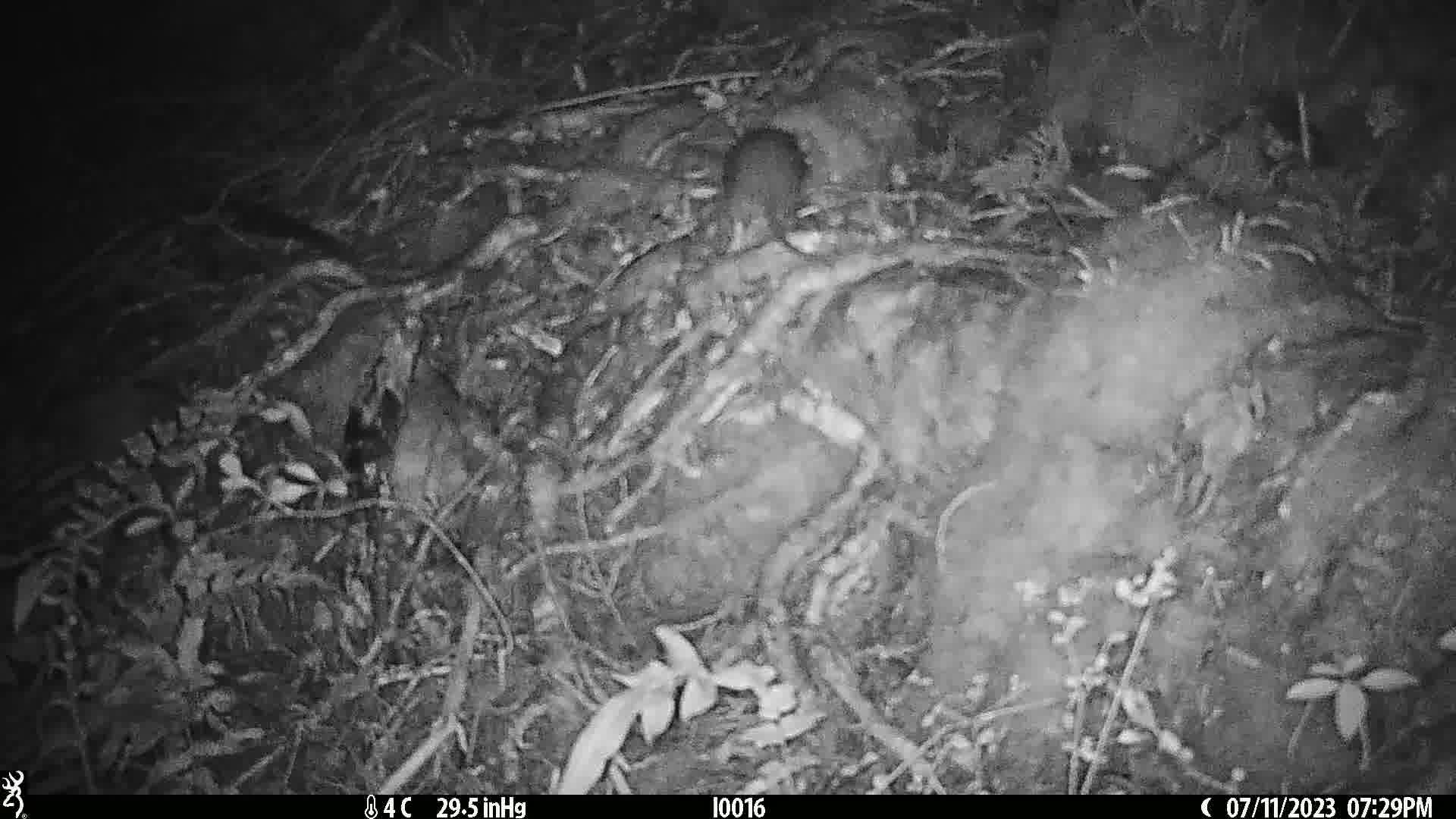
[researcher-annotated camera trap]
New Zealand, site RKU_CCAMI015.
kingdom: Animalia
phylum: Chordata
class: Mammalia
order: Rodentia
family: Muridae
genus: Rattus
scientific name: Rattus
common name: rat